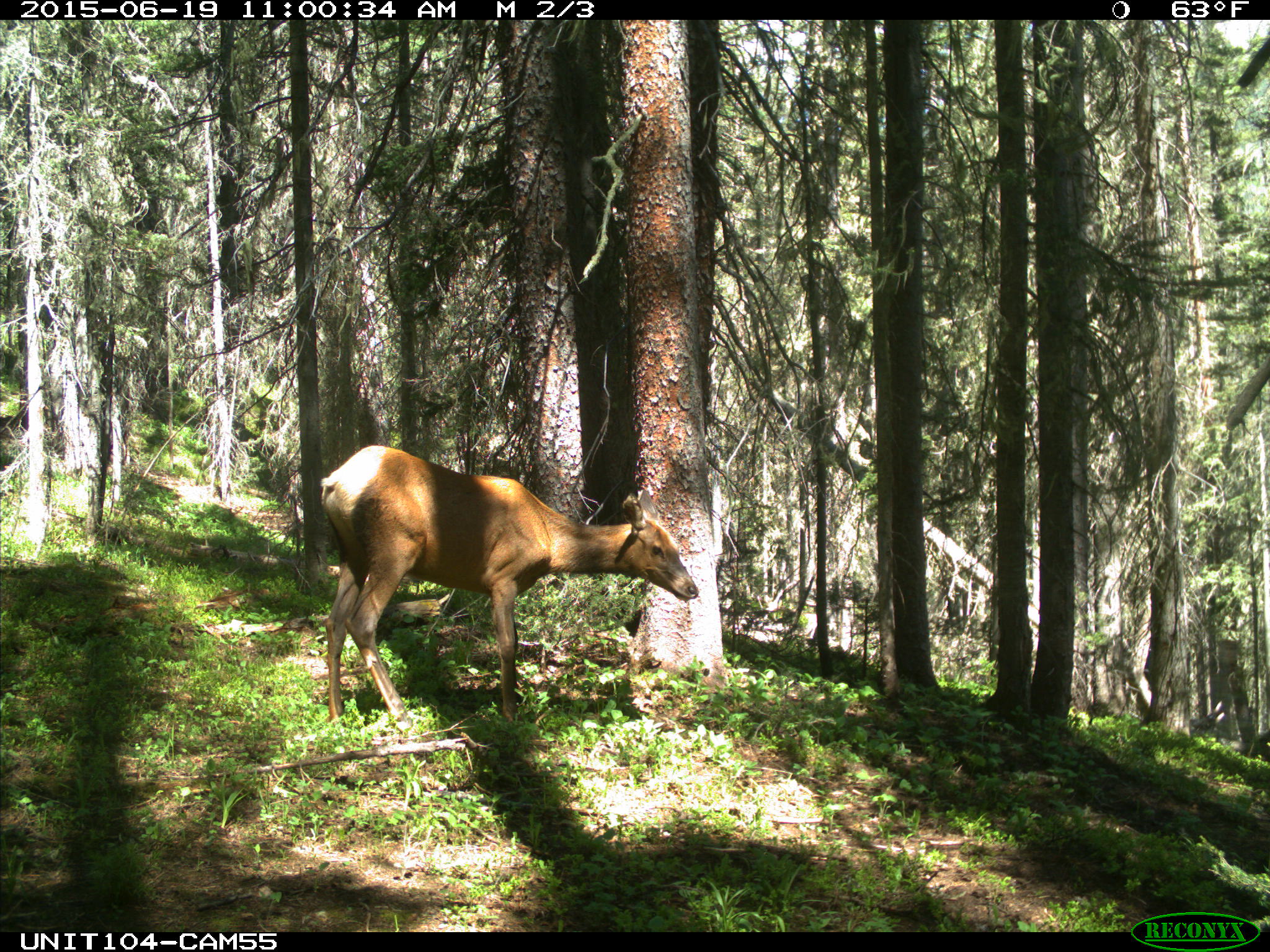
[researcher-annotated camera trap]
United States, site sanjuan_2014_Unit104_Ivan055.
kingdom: Animalia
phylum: Chordata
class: Mammalia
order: Artiodactyla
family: Cervidae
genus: Cervus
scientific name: Cervus elaphus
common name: red deer